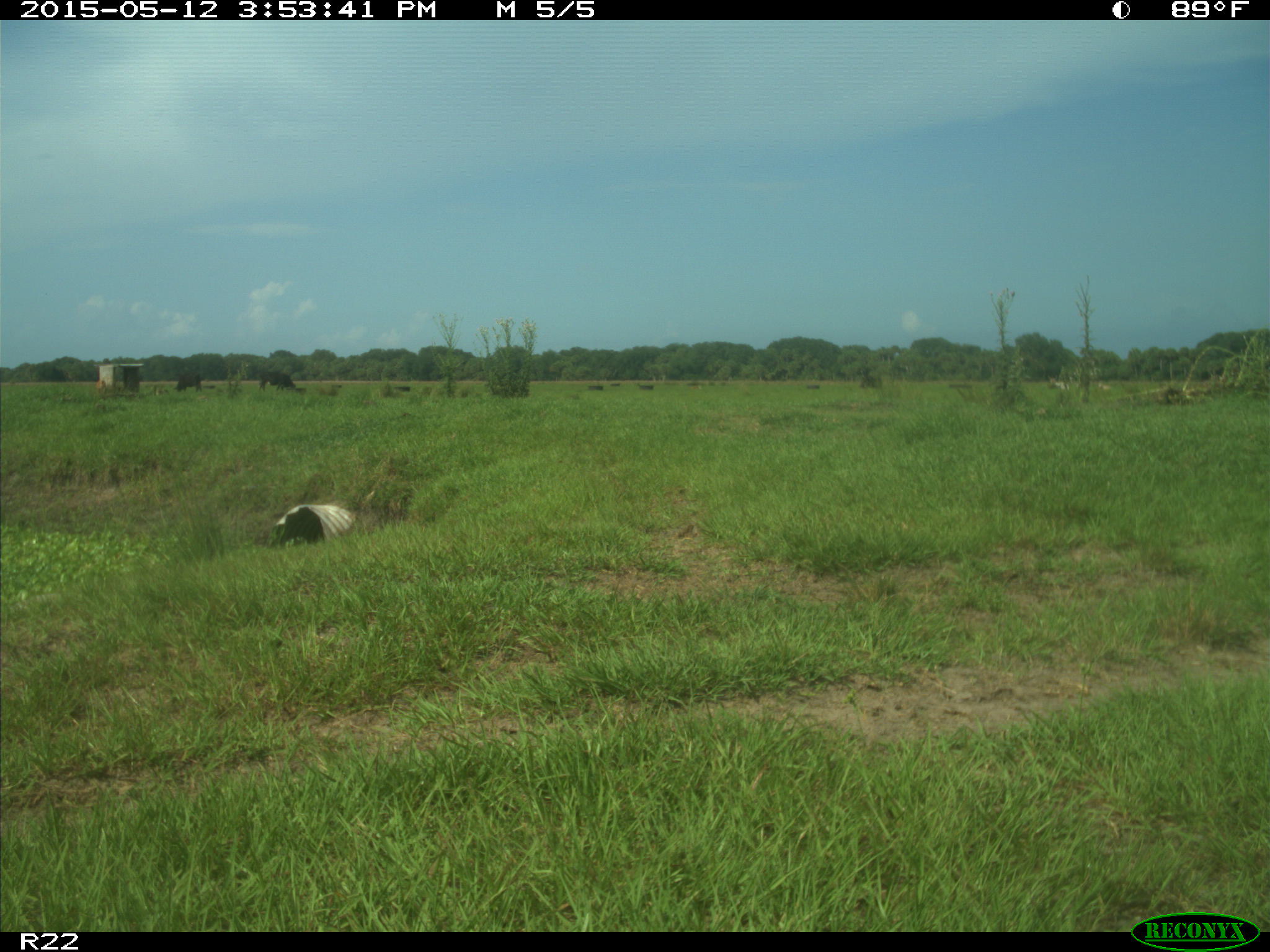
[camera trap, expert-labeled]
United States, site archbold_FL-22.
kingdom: Animalia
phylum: Chordata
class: Mammalia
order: Artiodactyla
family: Bovidae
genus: Bos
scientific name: Bos taurus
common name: domestic cow